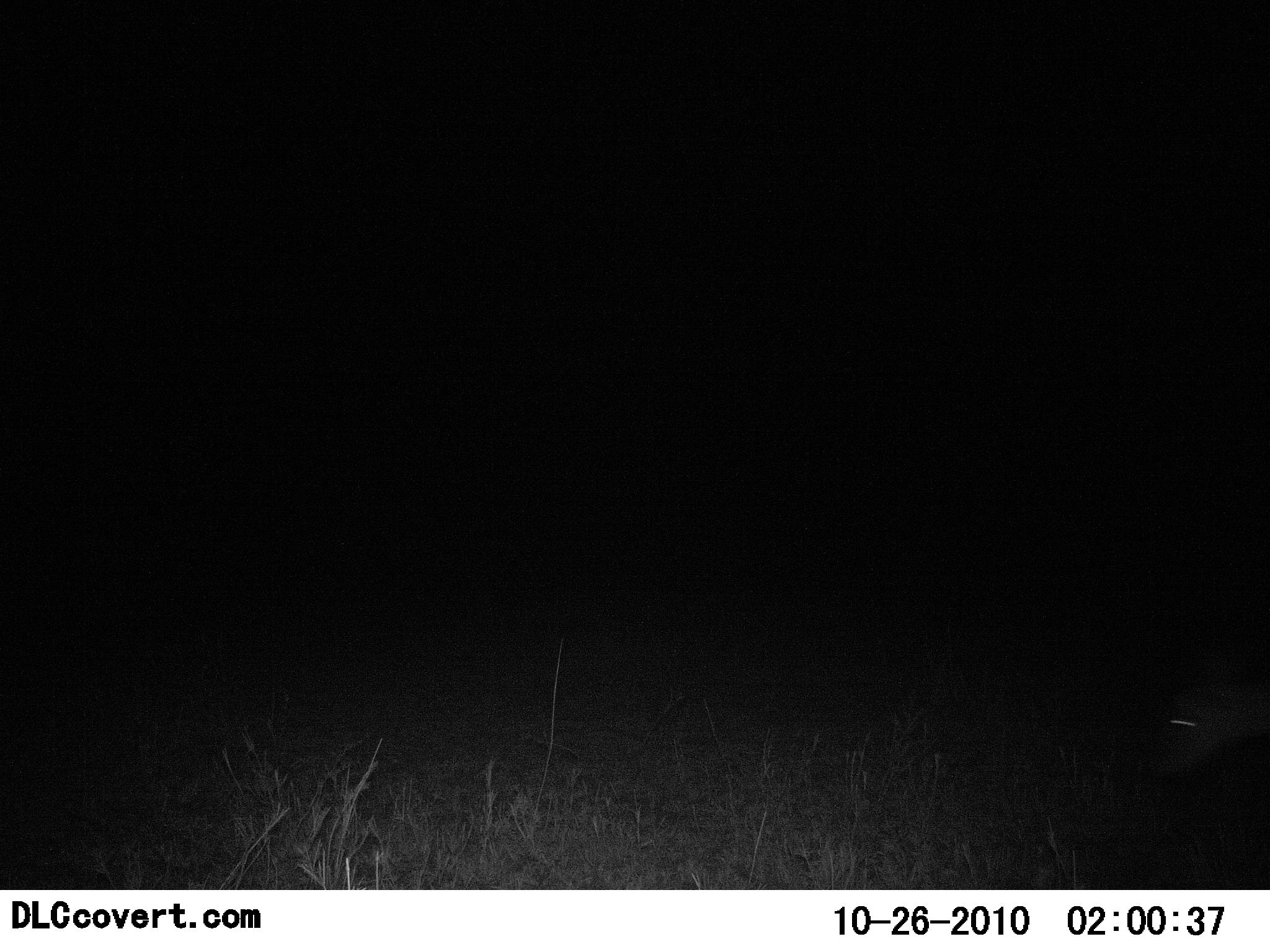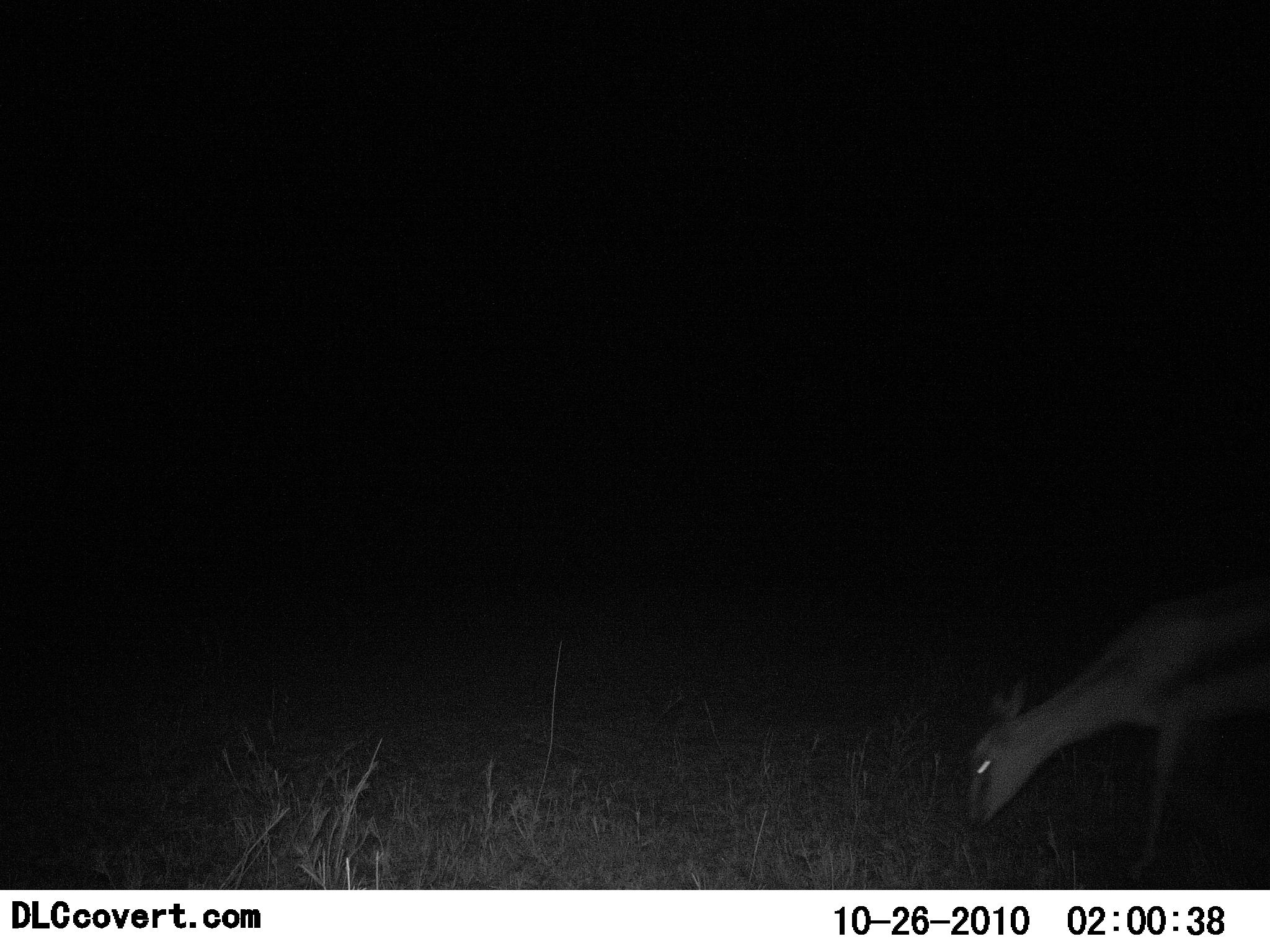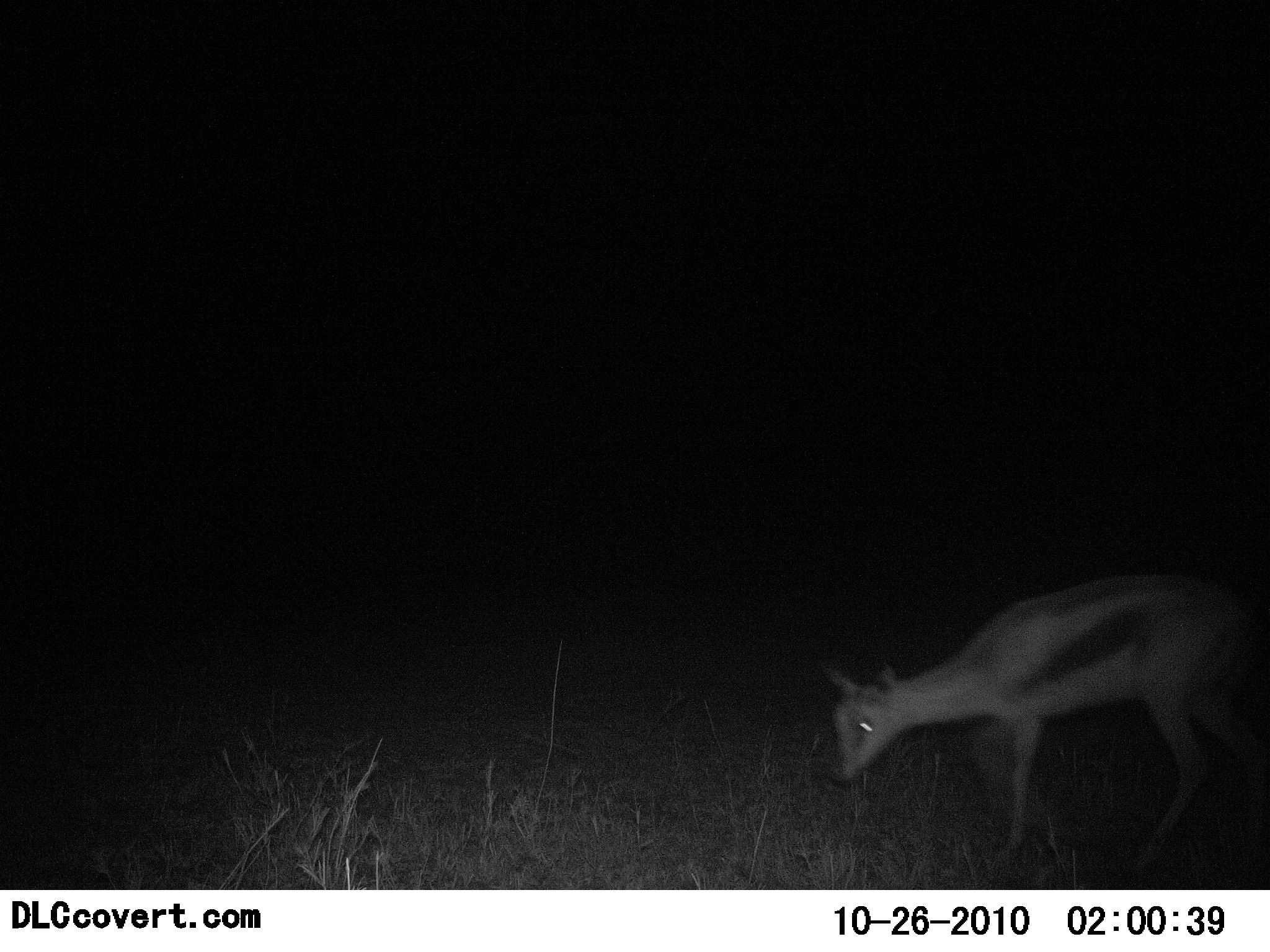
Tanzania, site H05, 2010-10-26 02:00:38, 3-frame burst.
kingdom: Animalia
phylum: Chordata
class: Mammalia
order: Artiodactyla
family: Bovidae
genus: Eudorcas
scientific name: Eudorcas thomsonii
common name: thomson's gazelle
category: gazellethomsons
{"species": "gazellethomsons (thomson's gazelle) (Eudorcas thomsonii)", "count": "1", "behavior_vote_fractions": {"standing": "0%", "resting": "0%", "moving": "79%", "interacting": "0%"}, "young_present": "7%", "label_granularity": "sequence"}